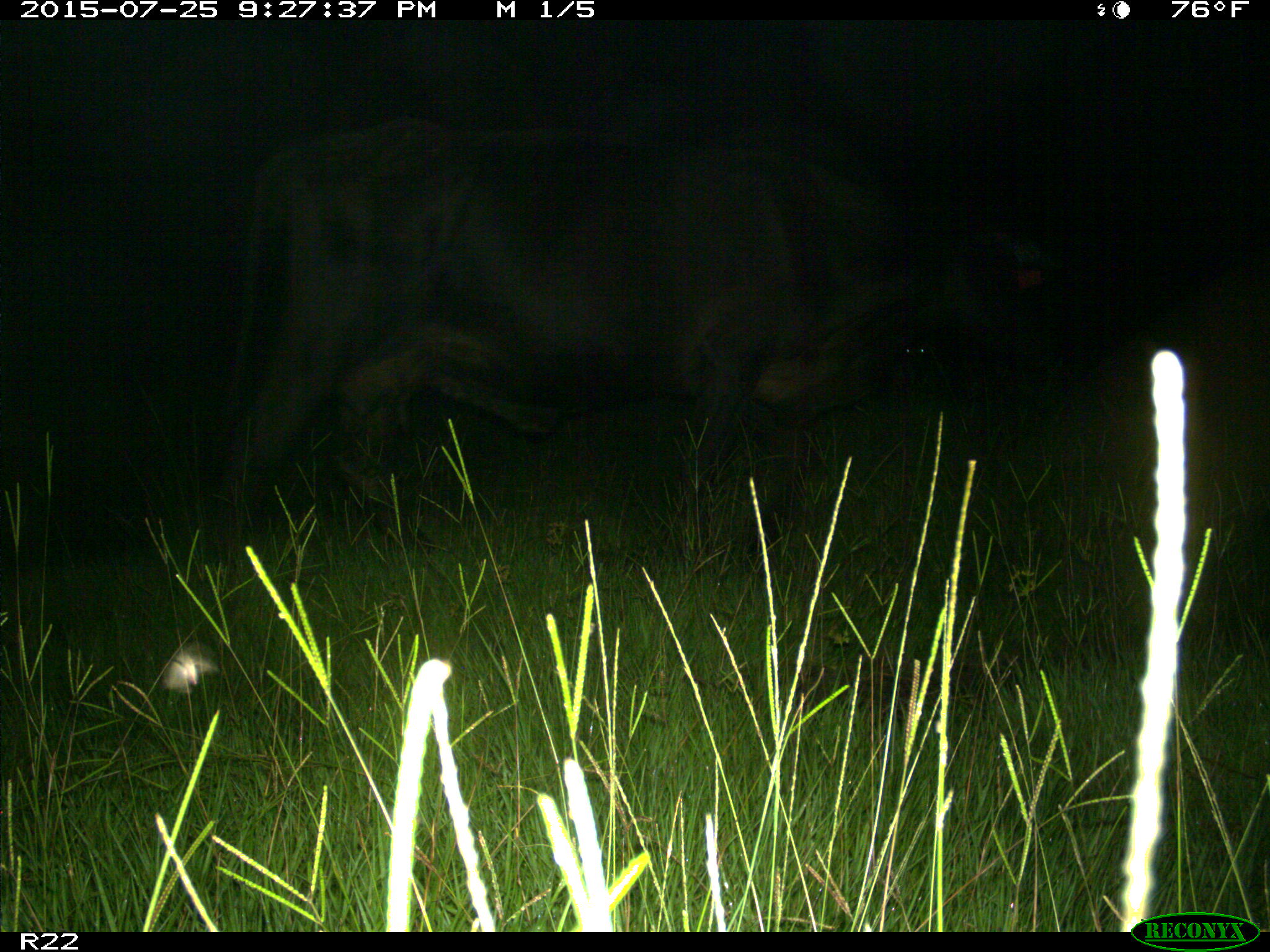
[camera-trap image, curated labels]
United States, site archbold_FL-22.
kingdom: Animalia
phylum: Chordata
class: Mammalia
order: Artiodactyla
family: Bovidae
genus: Bos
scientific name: Bos taurus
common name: domestic cow